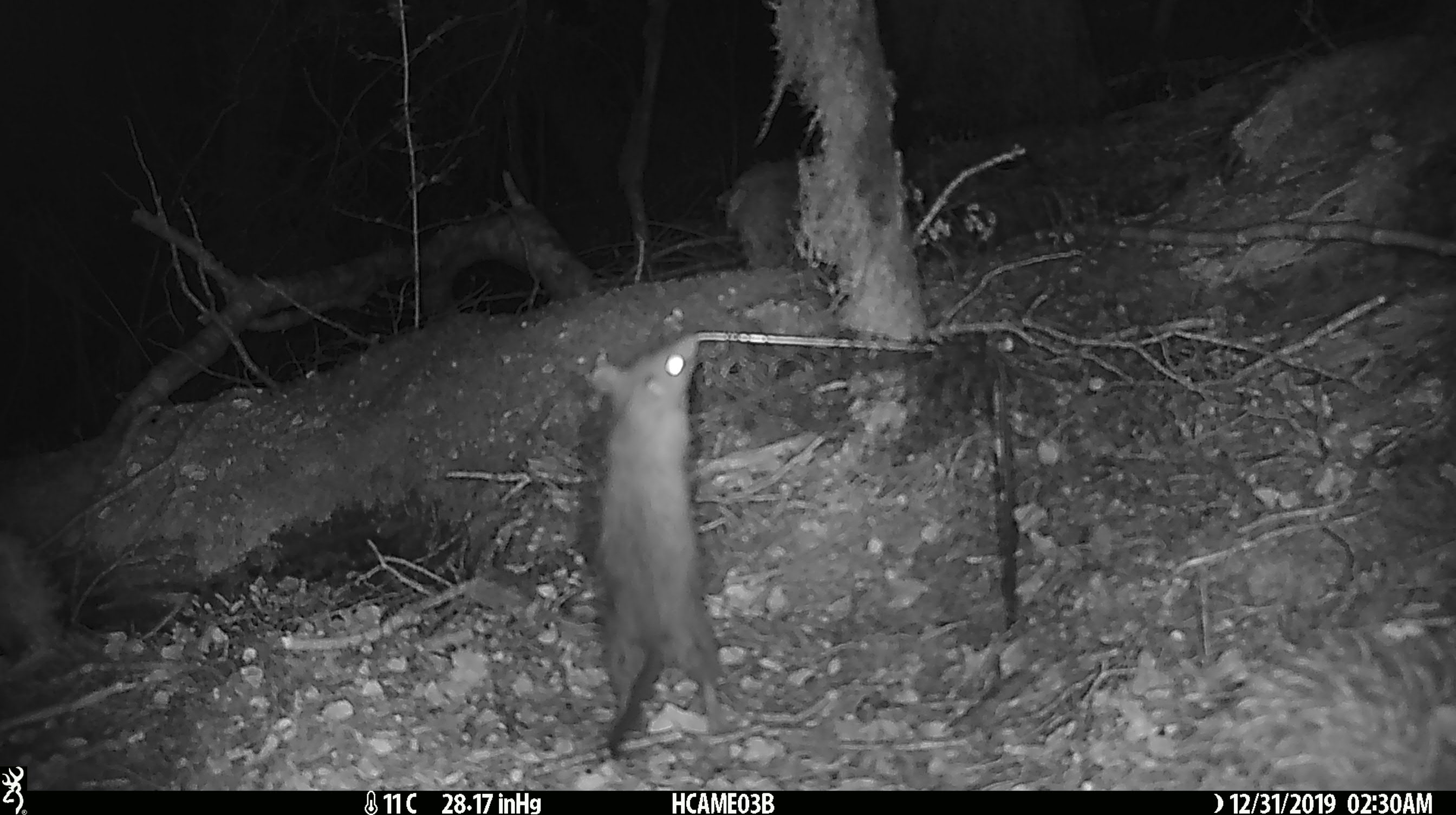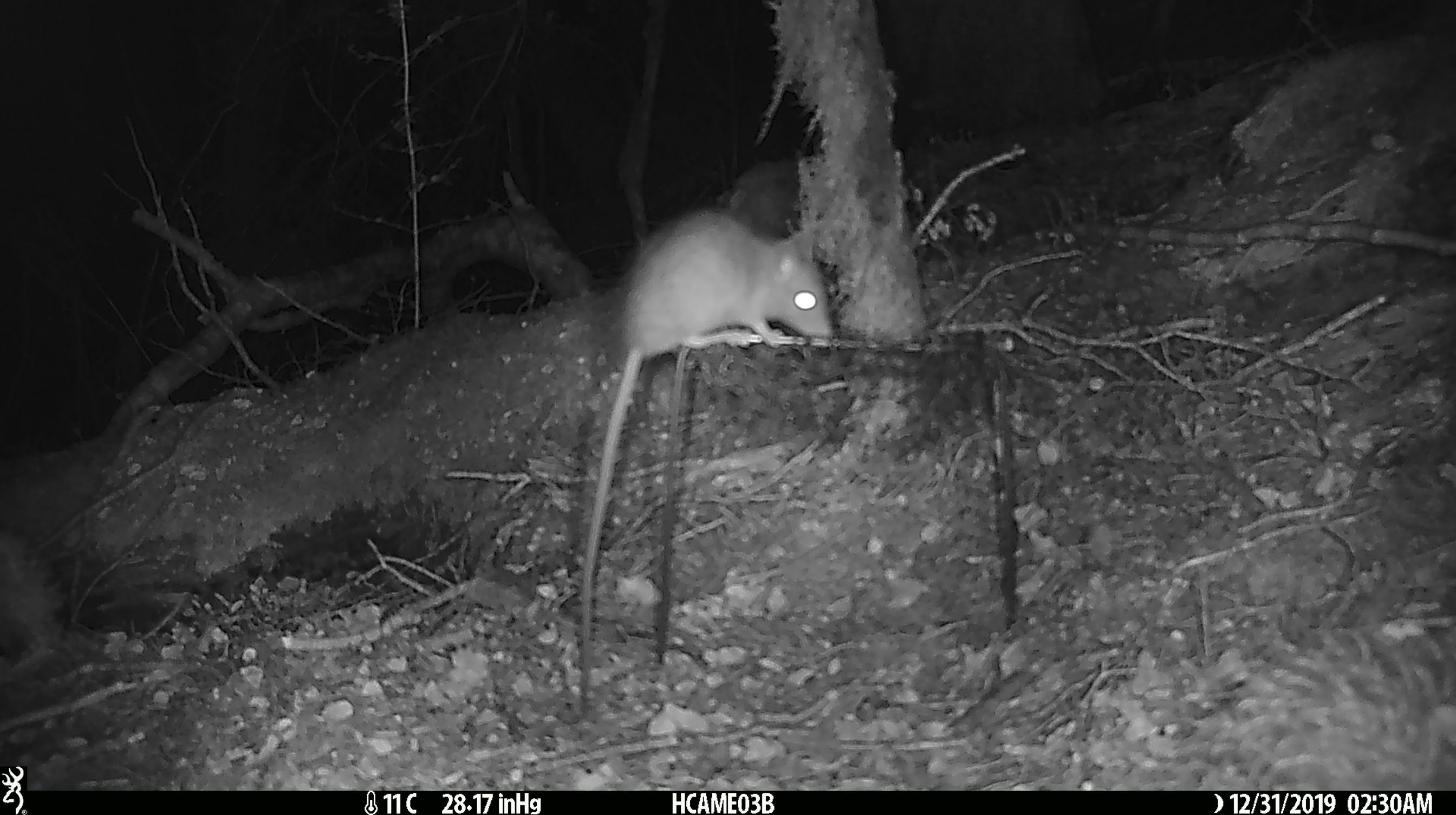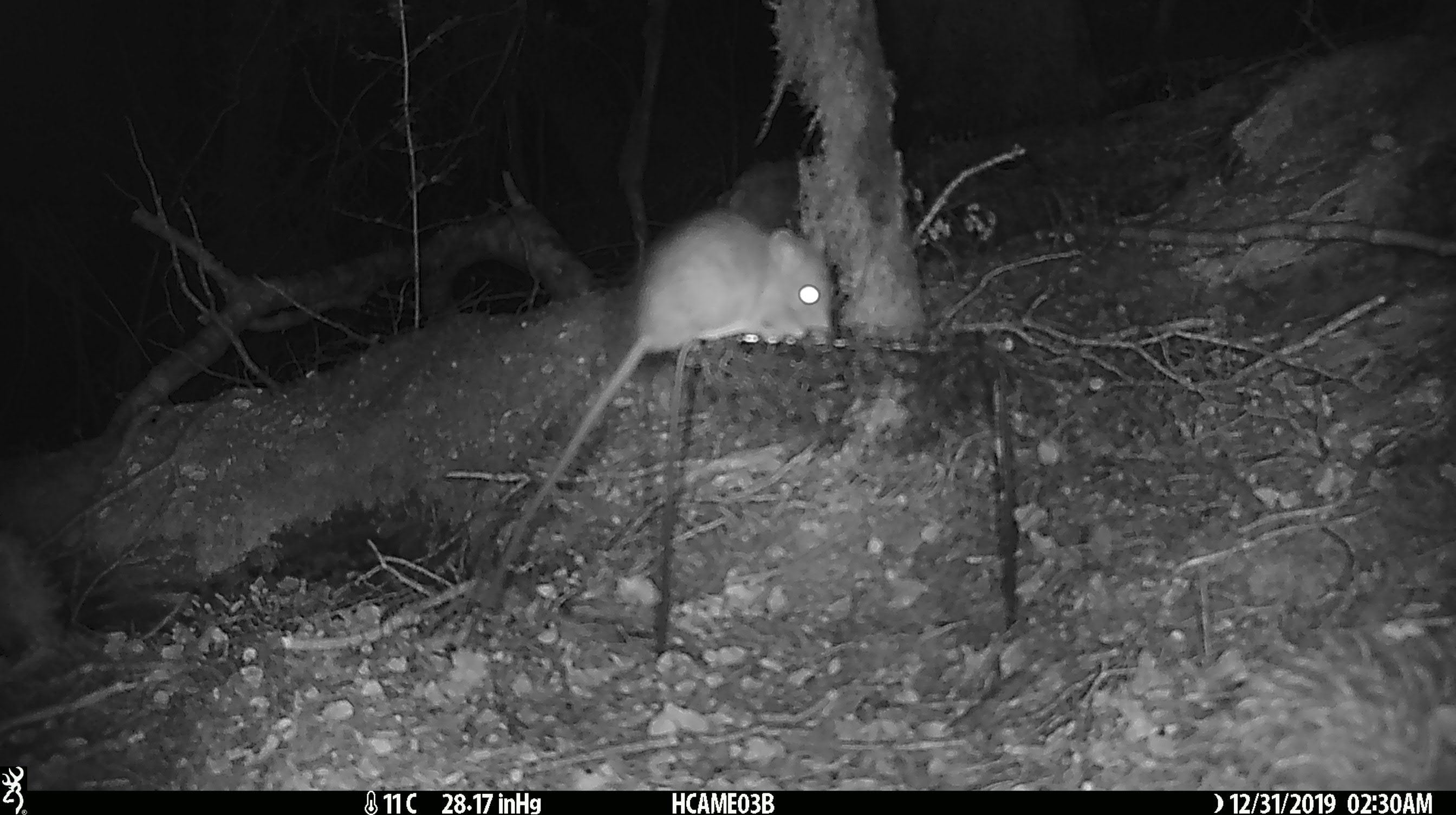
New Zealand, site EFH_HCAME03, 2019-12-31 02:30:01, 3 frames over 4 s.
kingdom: Animalia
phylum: Chordata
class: Mammalia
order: Rodentia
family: Muridae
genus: Rattus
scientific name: Rattus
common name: rat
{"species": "rat (Rattus)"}